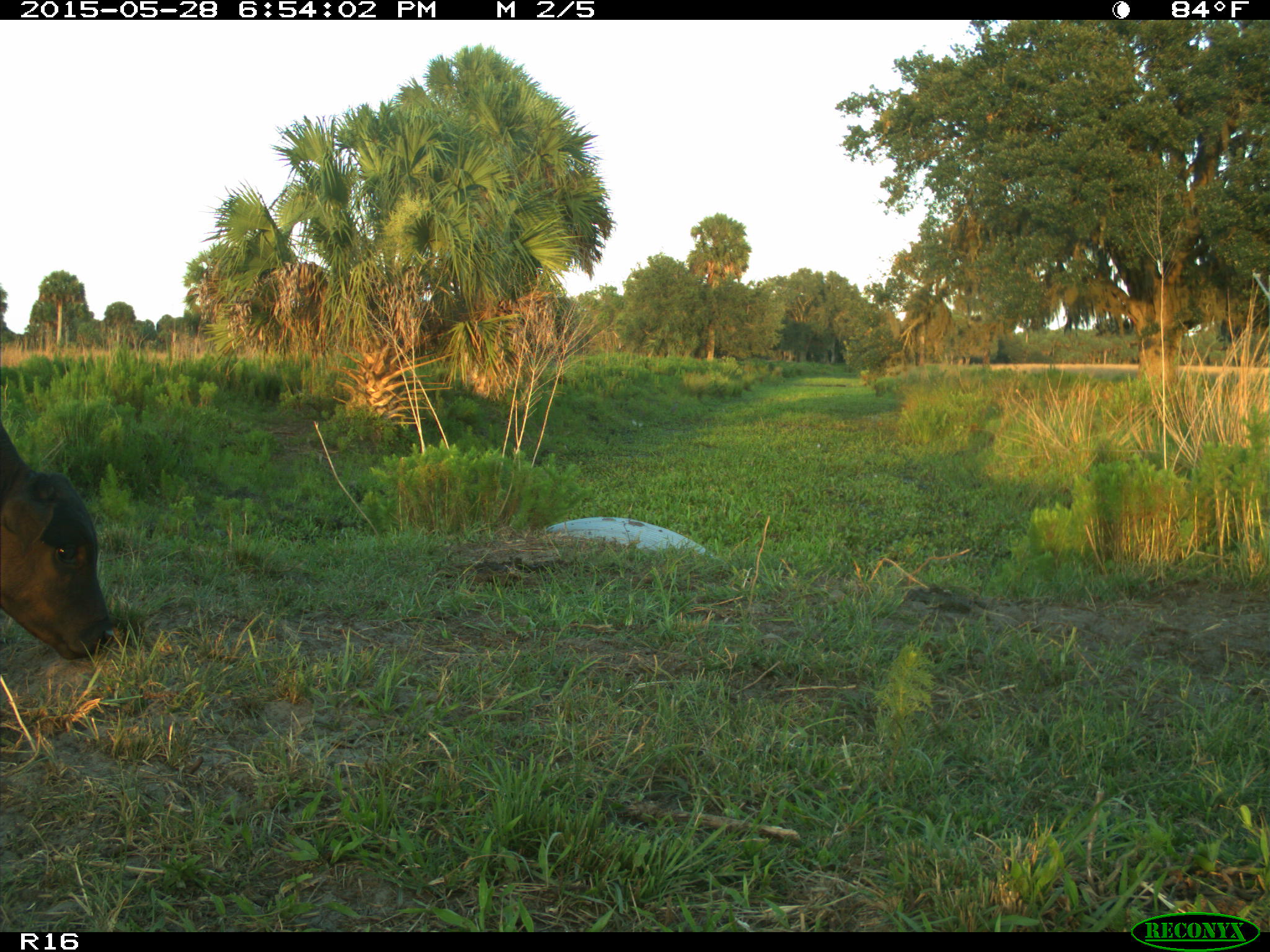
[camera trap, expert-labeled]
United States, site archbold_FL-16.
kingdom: Animalia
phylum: Chordata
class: Mammalia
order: Artiodactyla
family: Bovidae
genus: Bos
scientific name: Bos taurus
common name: domestic cow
Bos taurus (domestic cow).